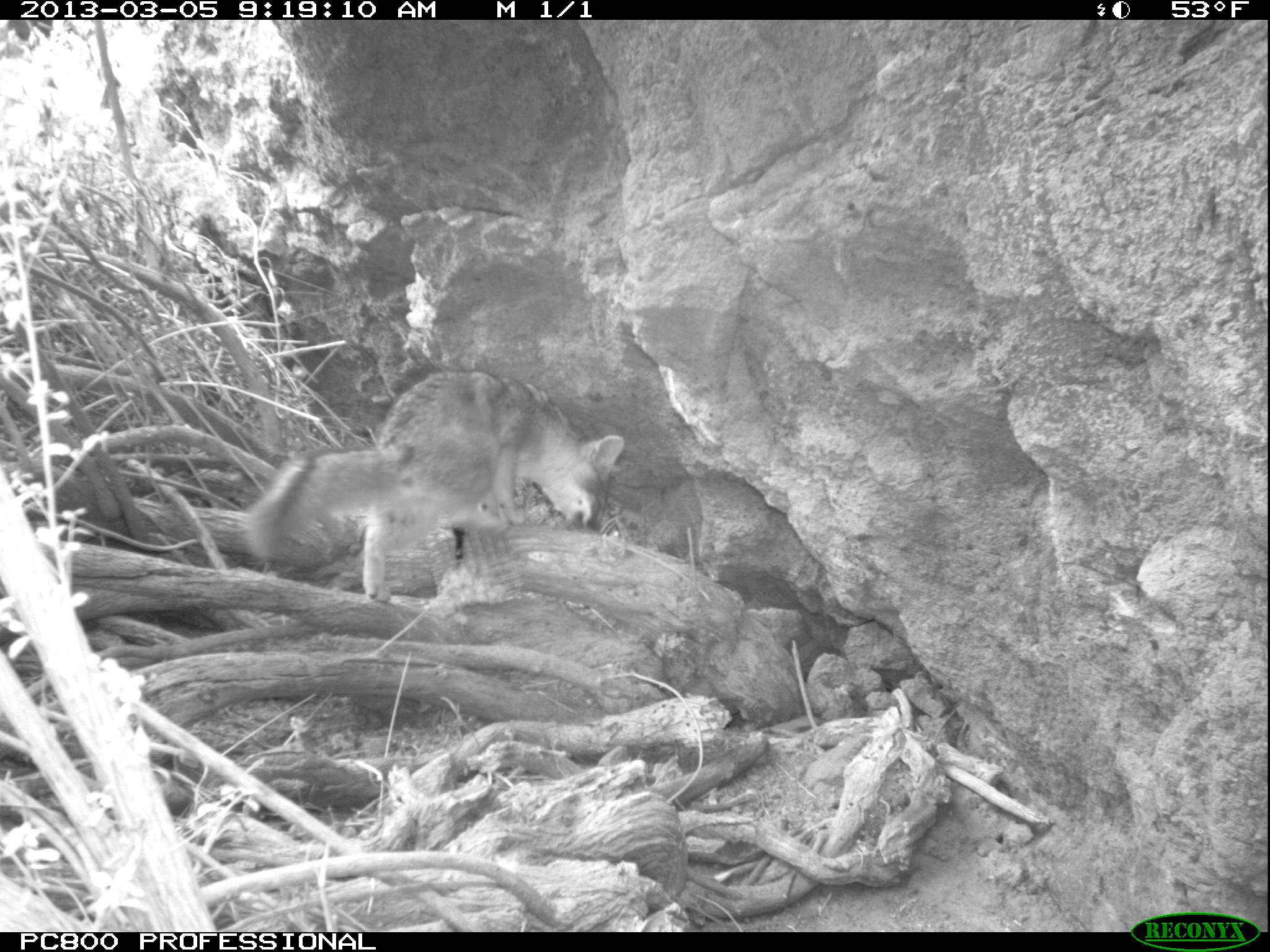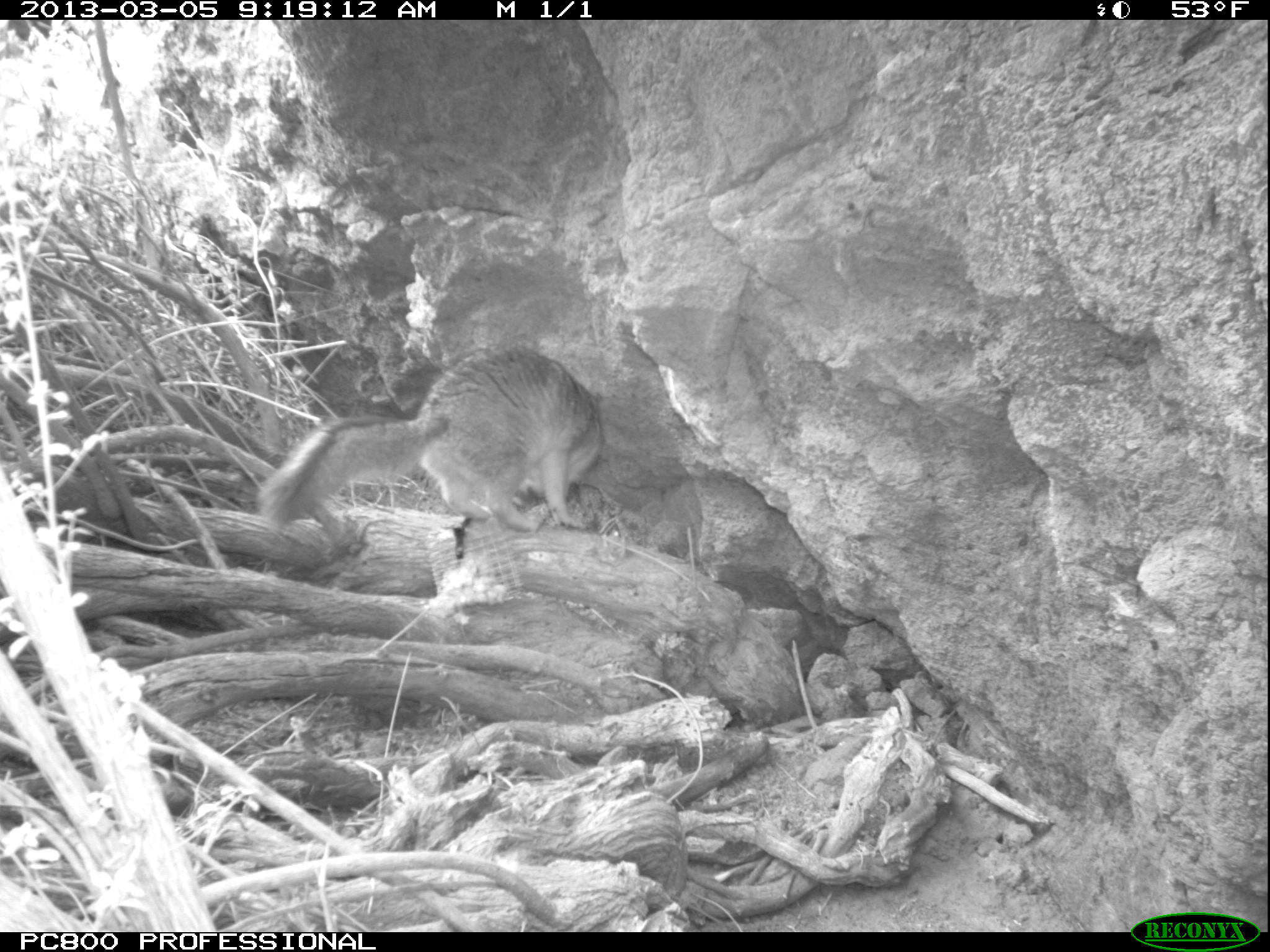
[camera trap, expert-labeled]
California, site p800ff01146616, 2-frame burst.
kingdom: Animalia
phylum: Chordata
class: Mammalia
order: Carnivora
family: Canidae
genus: Urocyon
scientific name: Urocyon littoralis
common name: island fox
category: fox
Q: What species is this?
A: Fox (island fox) (Urocyon littoralis).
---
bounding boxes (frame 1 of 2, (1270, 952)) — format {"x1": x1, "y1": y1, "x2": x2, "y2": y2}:
fox: {"x1": 242, "y1": 363, "x2": 626, "y2": 602}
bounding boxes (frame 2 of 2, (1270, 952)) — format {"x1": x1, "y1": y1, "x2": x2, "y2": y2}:
fox: {"x1": 259, "y1": 346, "x2": 602, "y2": 528}